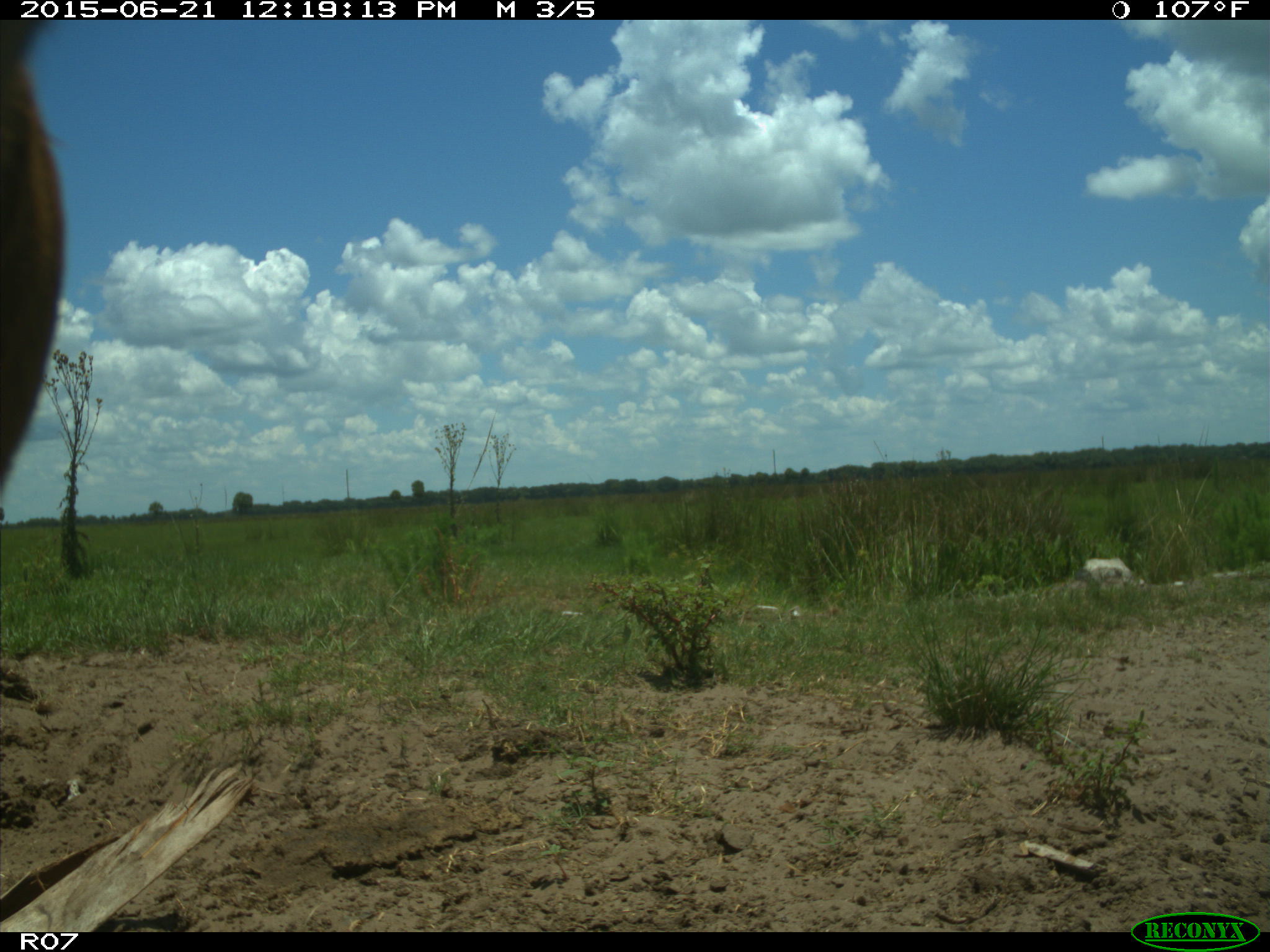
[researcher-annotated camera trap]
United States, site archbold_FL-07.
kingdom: Animalia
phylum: Chordata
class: Mammalia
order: Artiodactyla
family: Bovidae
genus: Bos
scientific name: Bos taurus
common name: domestic cow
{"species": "Bos taurus (domestic cow)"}